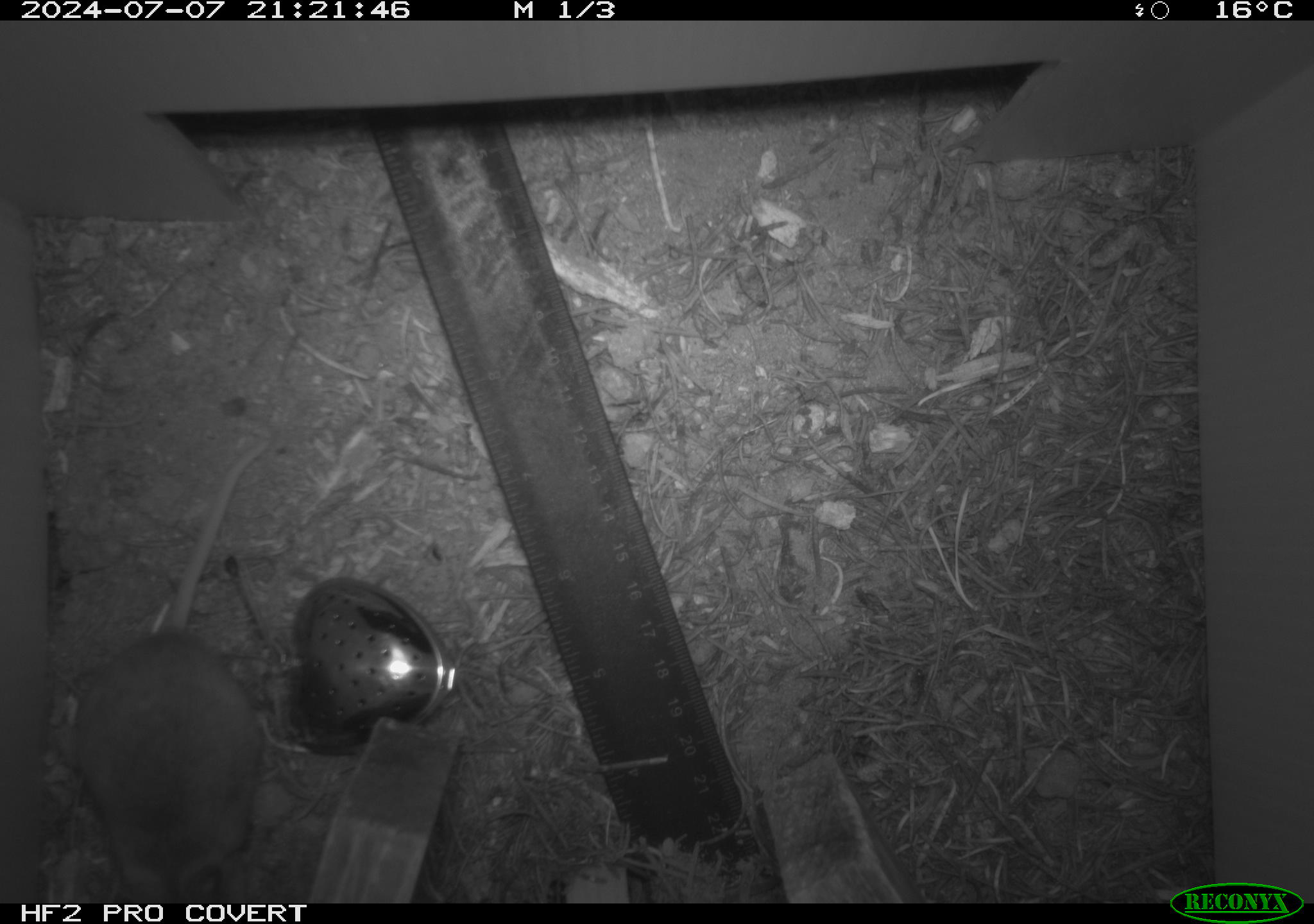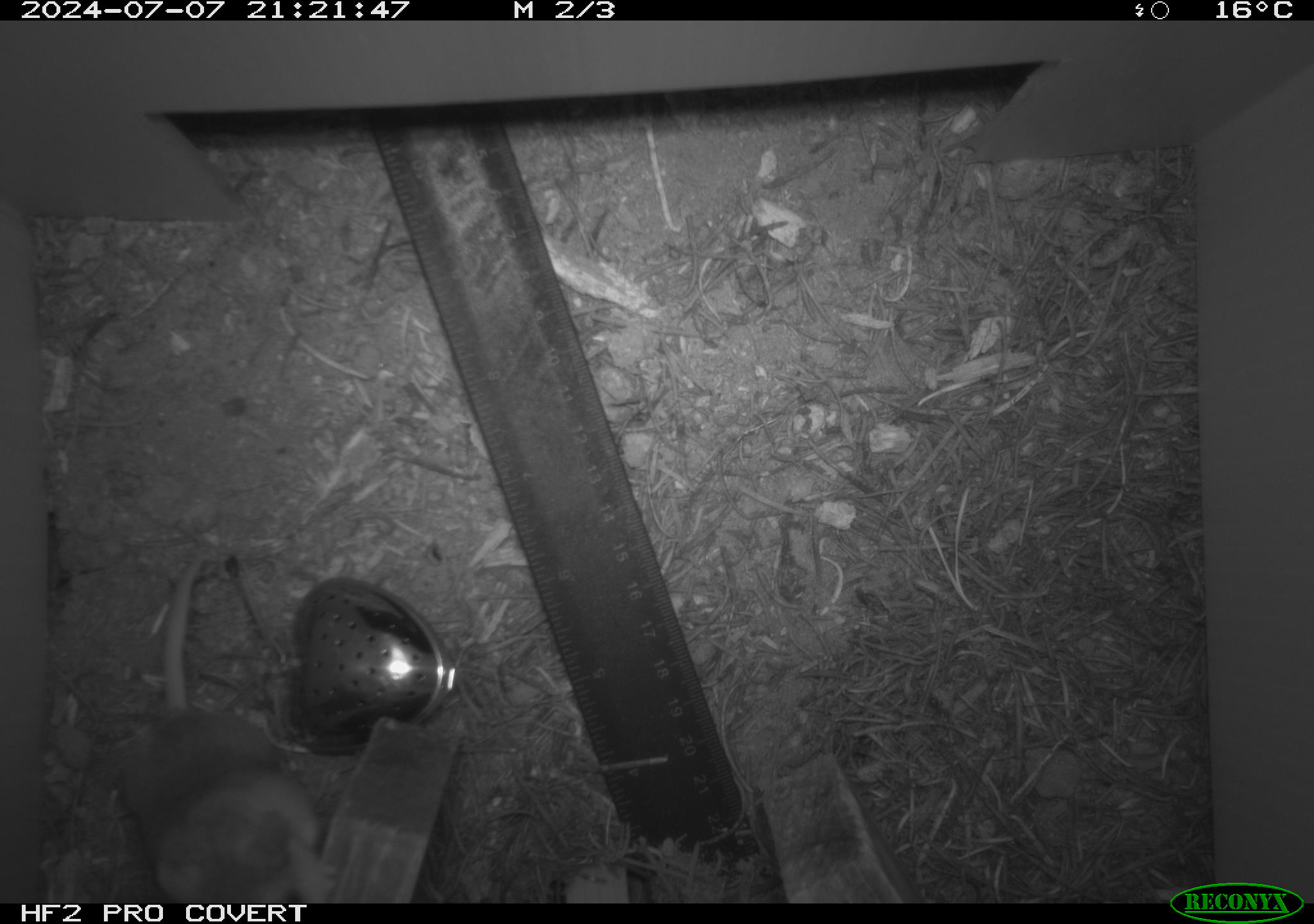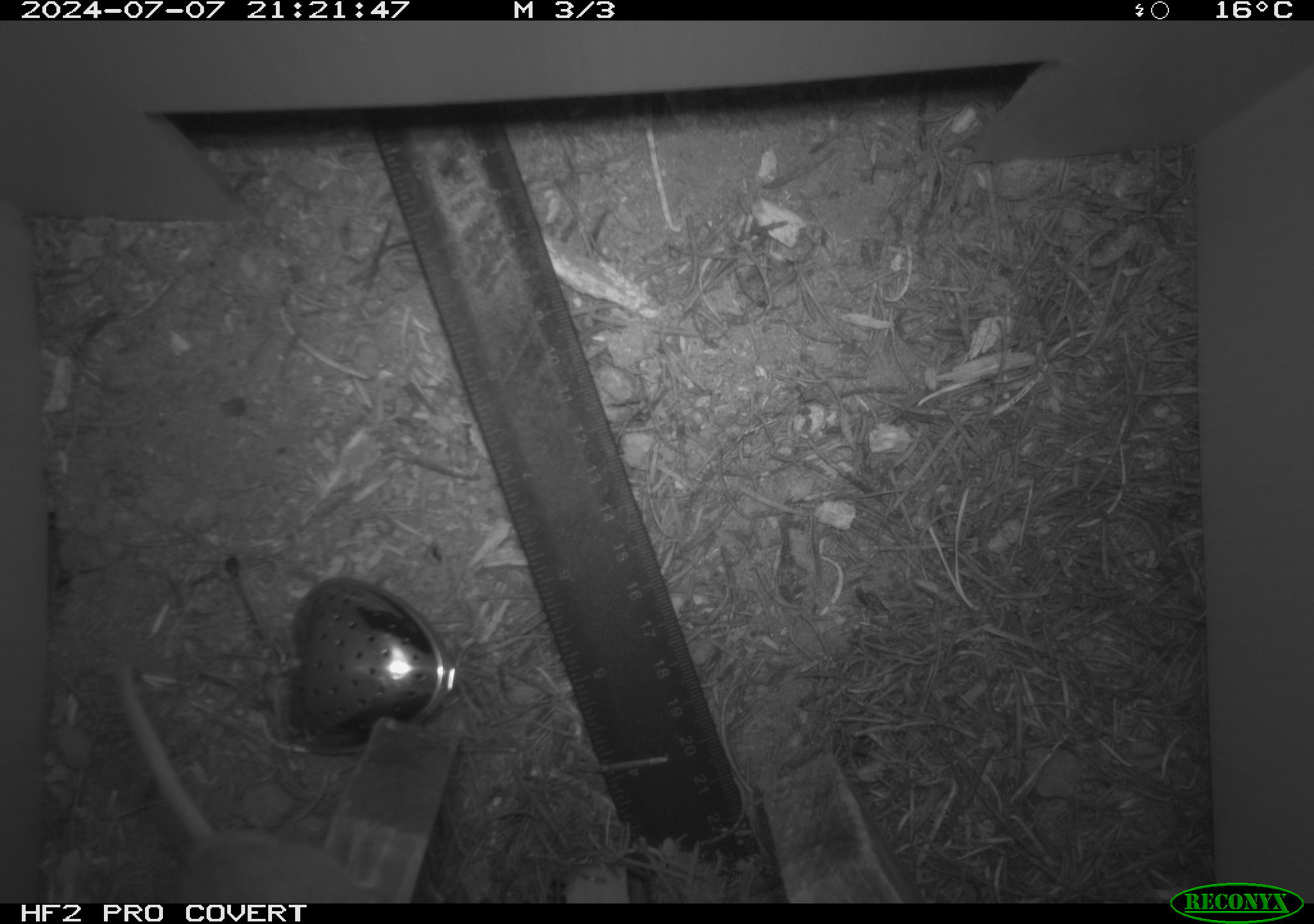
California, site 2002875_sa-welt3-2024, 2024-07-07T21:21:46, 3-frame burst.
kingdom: Animalia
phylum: Chordata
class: Mammalia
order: Rodentia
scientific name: Rodentia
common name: rodent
Rodent (Rodentia).